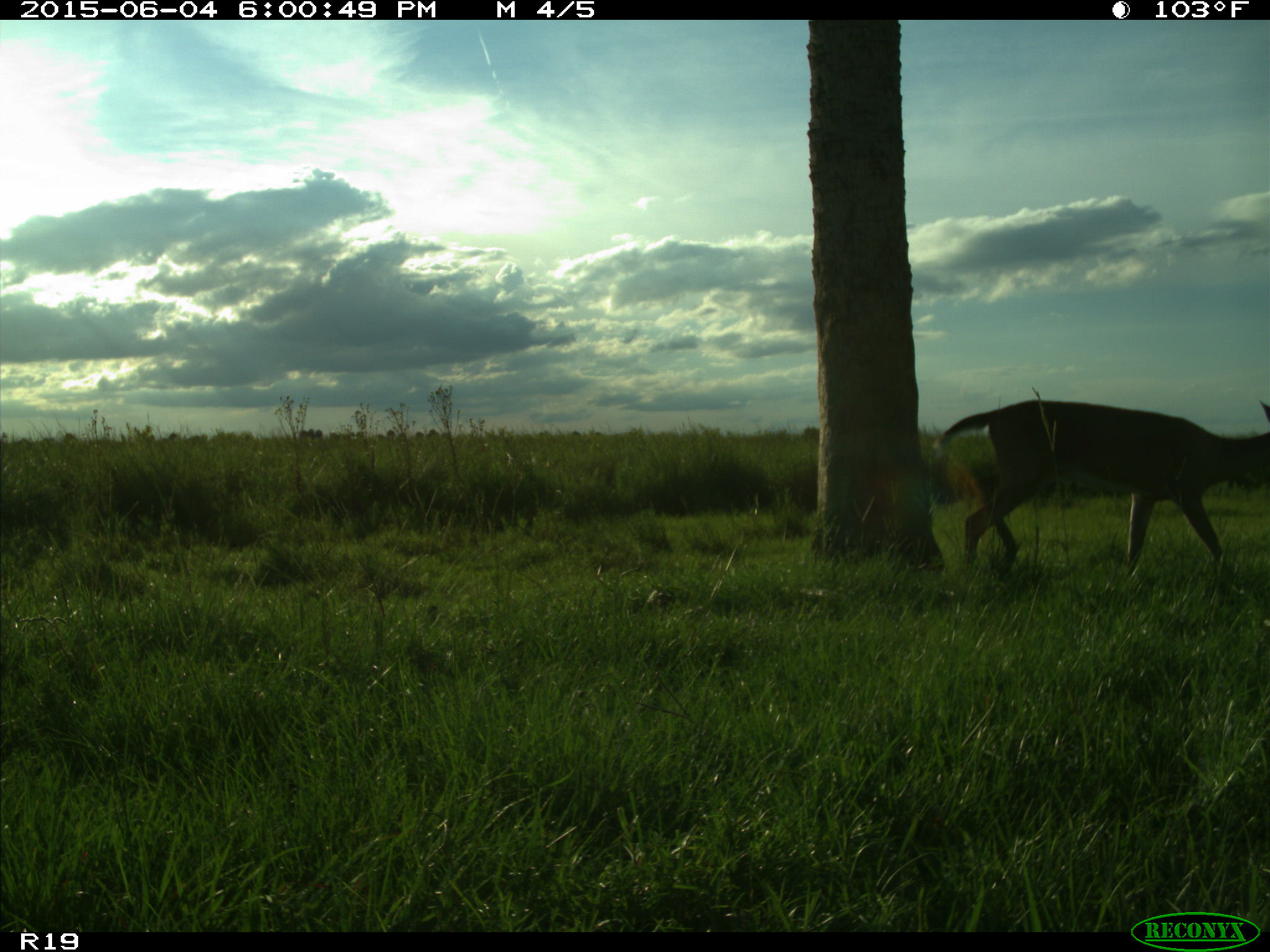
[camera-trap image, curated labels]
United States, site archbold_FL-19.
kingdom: Animalia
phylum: Chordata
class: Mammalia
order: Artiodactyla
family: Cervidae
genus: Odocoileus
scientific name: Odocoileus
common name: deer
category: unidentified deer